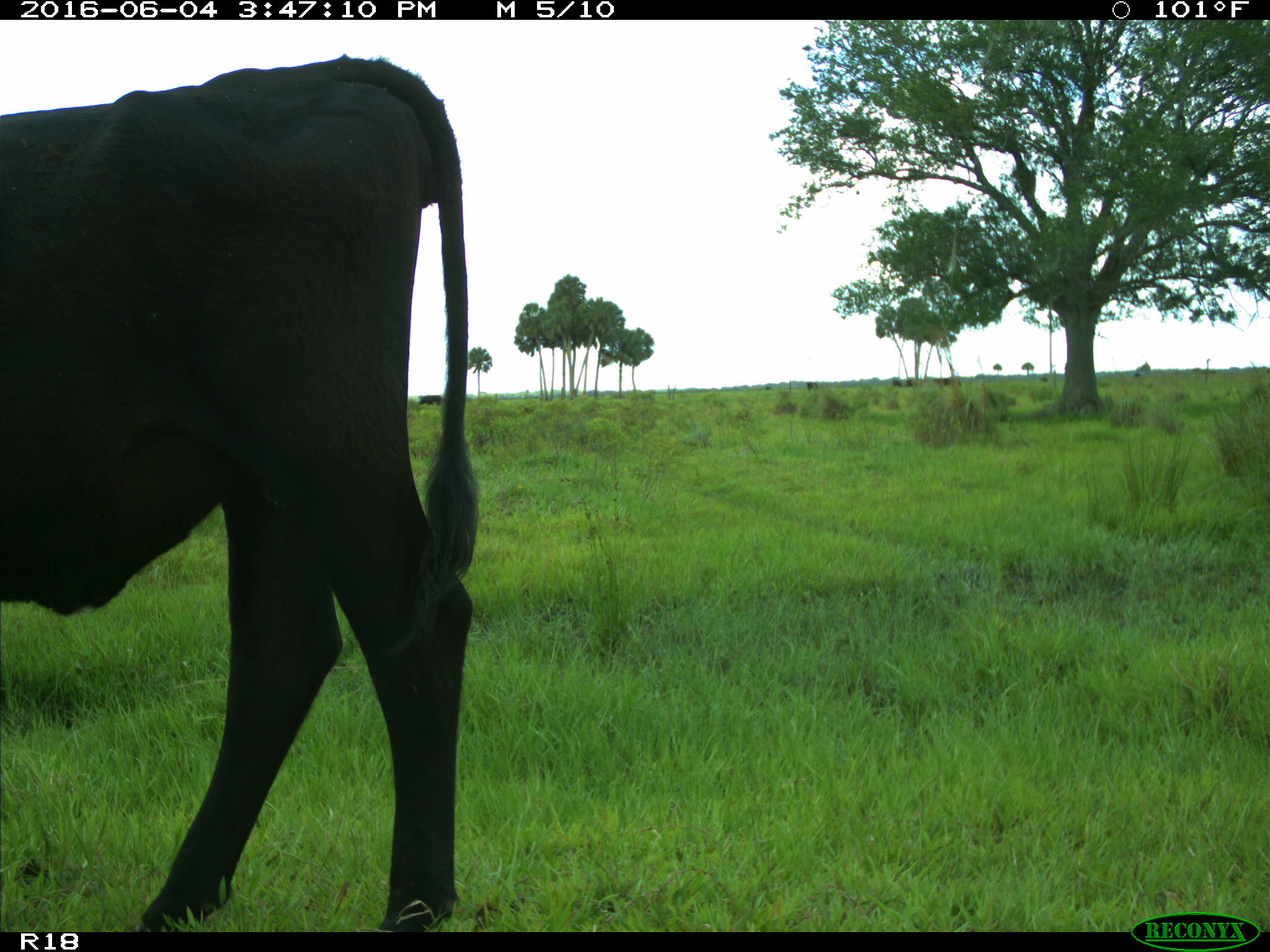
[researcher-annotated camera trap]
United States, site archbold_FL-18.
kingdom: Animalia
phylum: Chordata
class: Mammalia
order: Artiodactyla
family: Bovidae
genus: Bos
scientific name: Bos taurus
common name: domestic cow